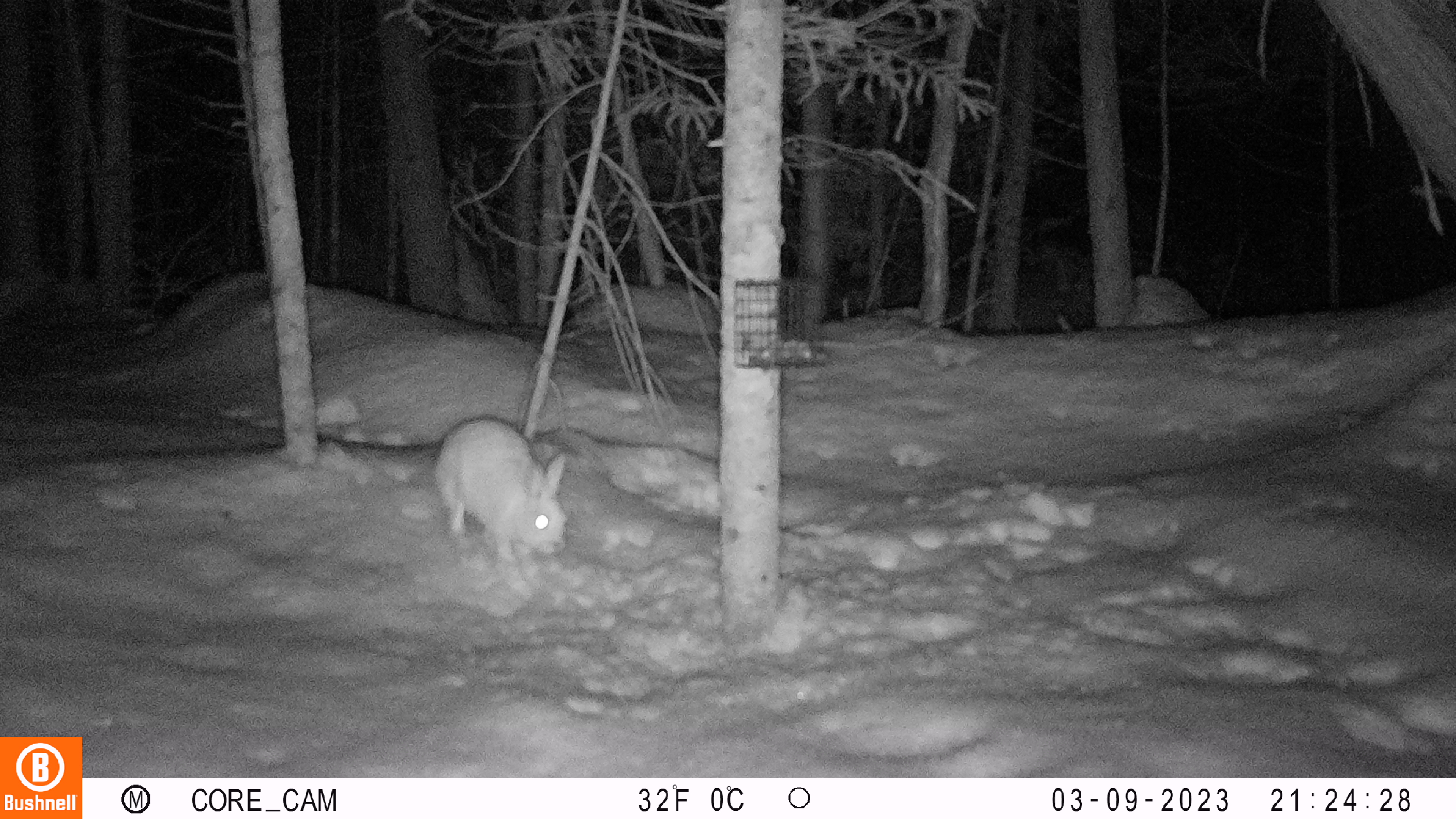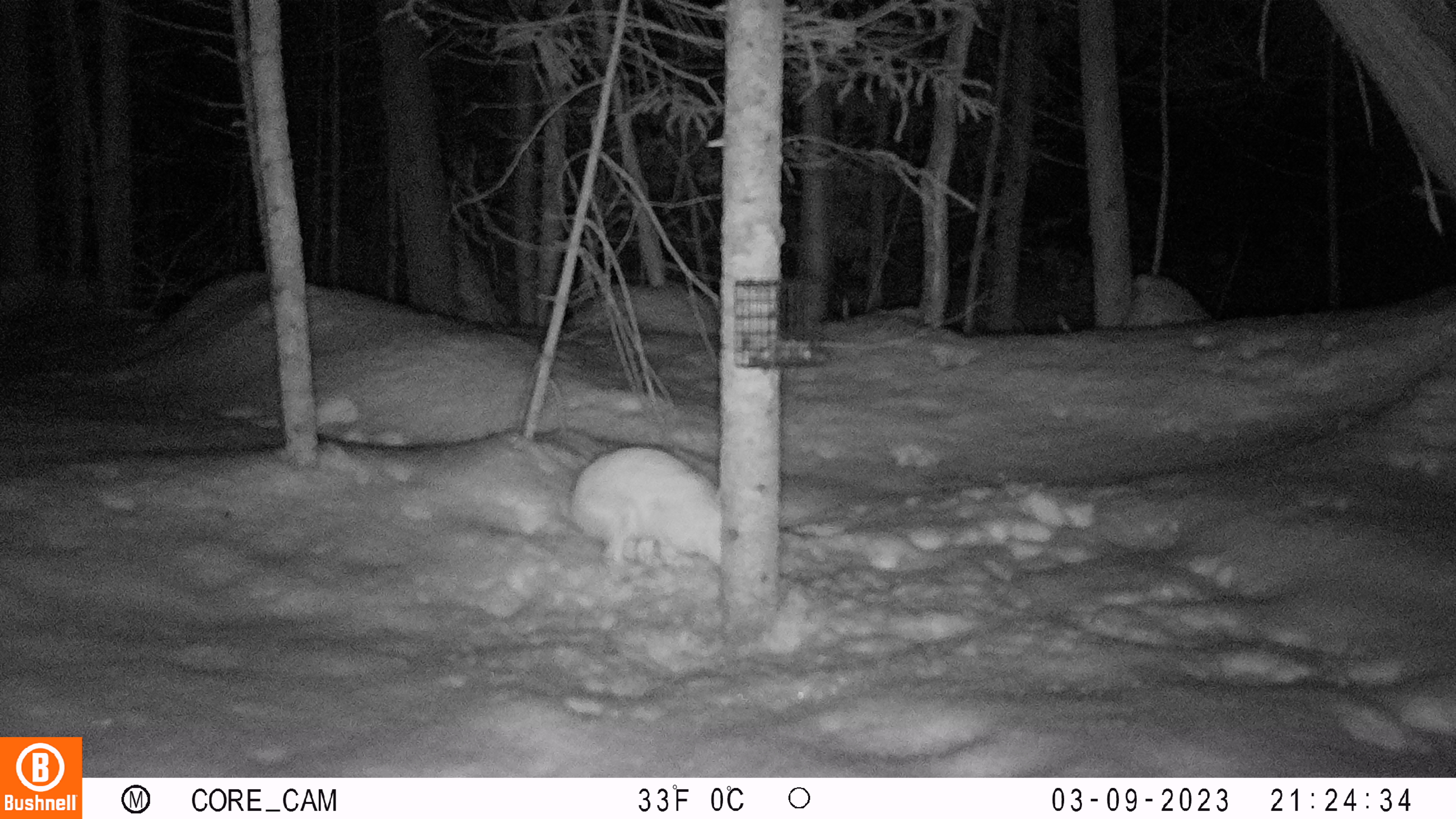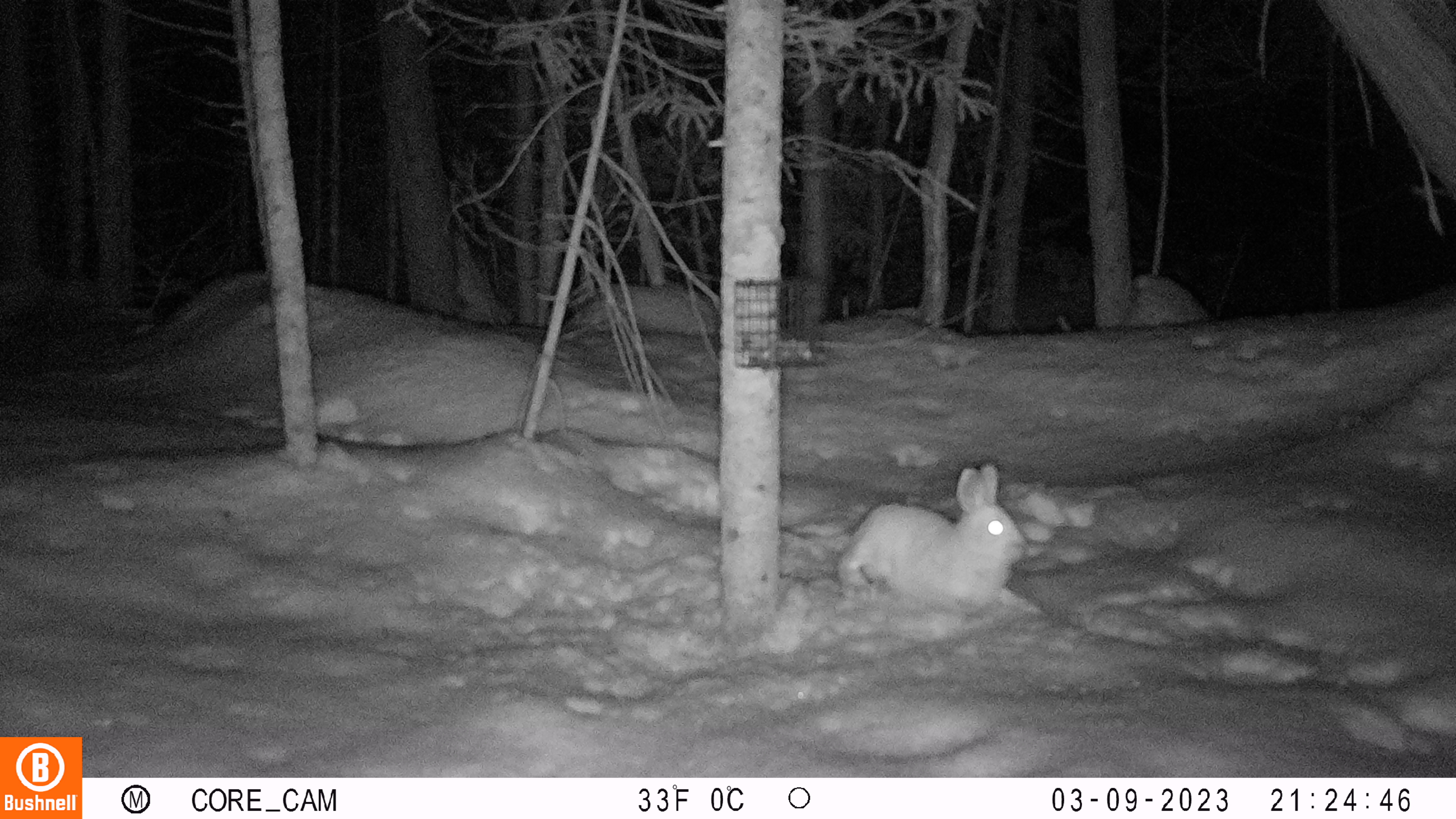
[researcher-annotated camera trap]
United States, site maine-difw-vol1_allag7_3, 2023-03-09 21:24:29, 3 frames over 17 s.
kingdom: Animalia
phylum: Chordata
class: Mammalia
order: Lagomorpha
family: Leporidae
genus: Lepus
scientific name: Lepus americanus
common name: snowshoe hare